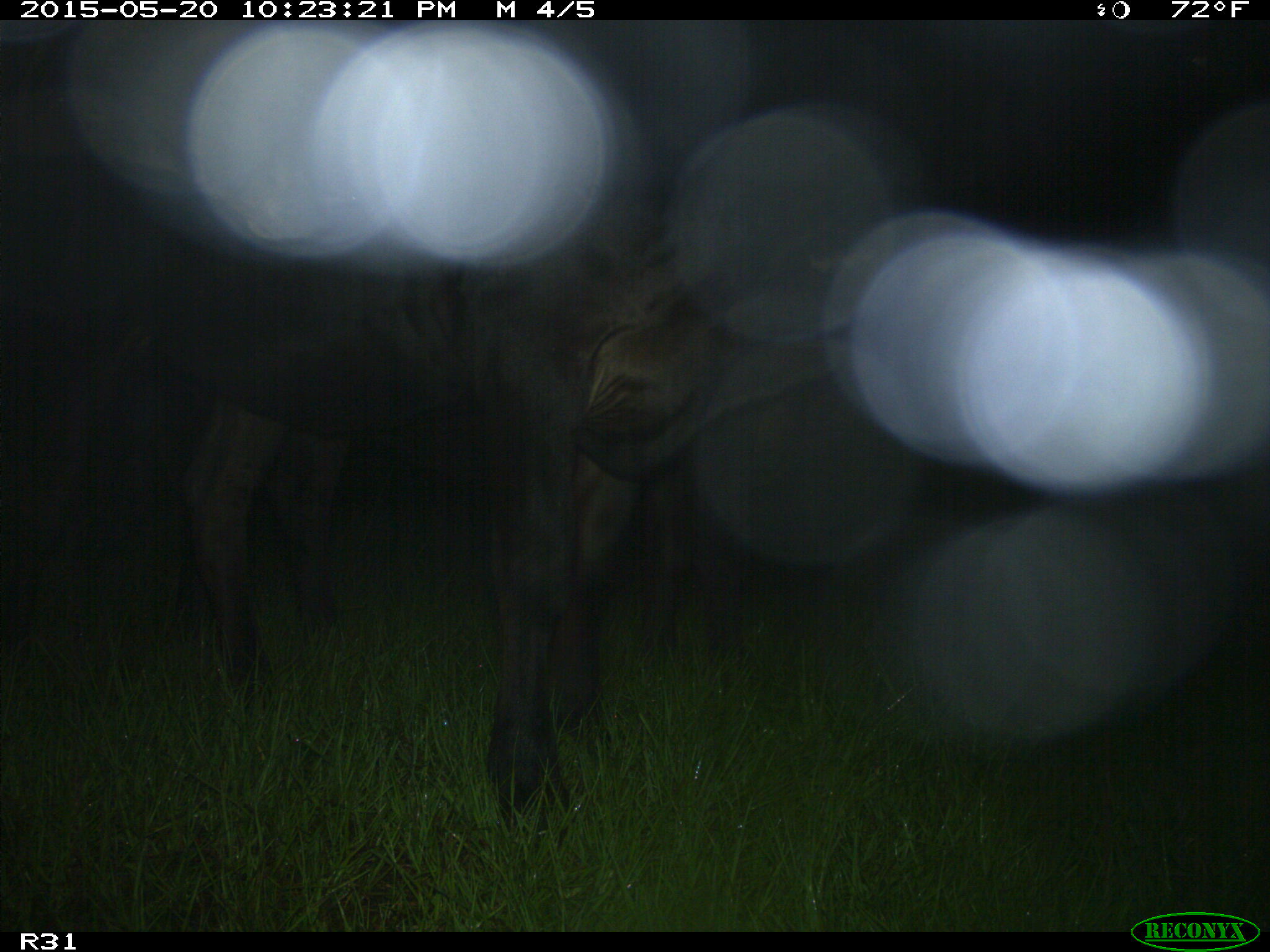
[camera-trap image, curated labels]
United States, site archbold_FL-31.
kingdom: Animalia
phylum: Chordata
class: Mammalia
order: Artiodactyla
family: Bovidae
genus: Bos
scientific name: Bos taurus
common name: domestic cow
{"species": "Bos taurus (domestic cow)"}